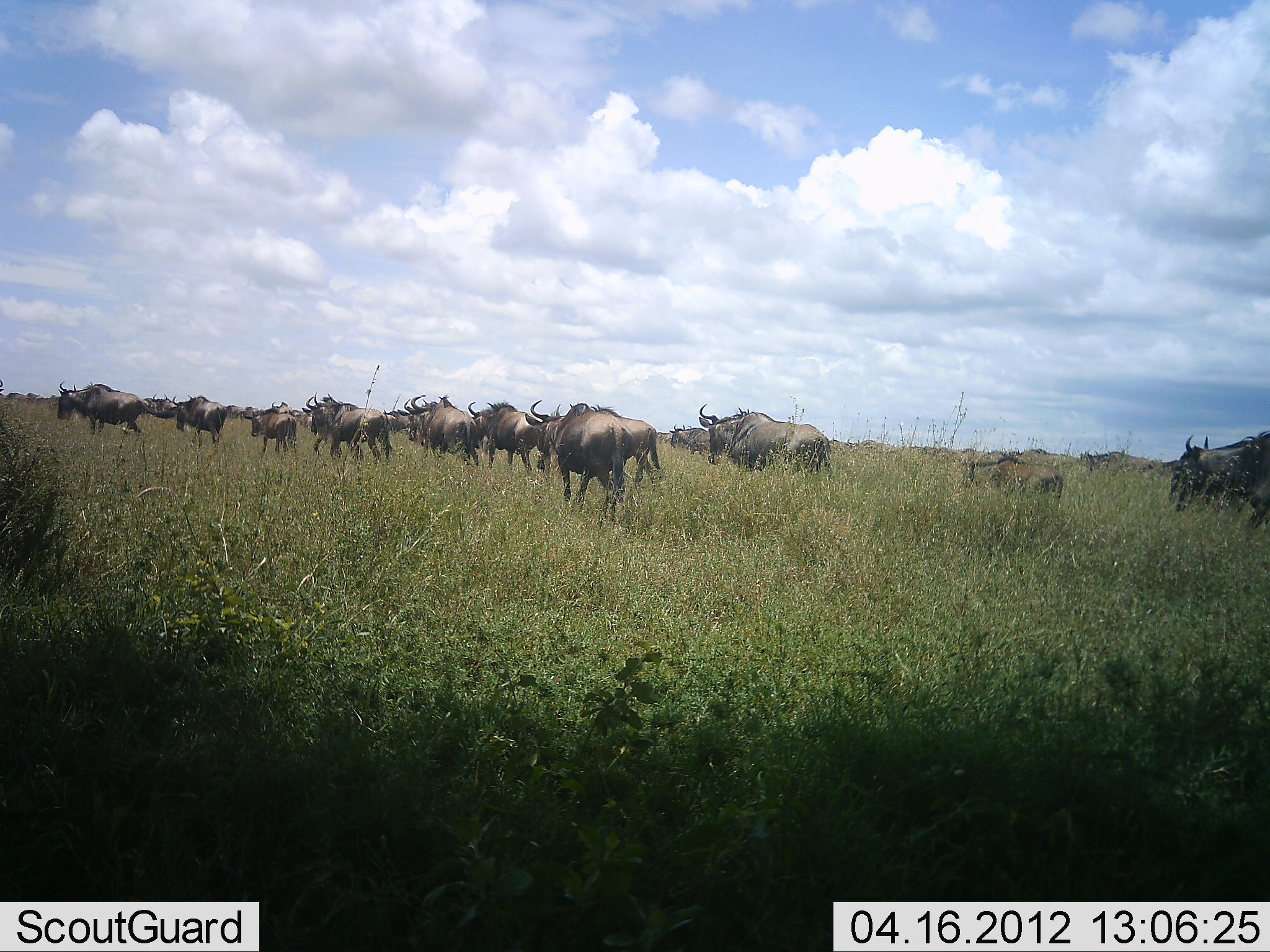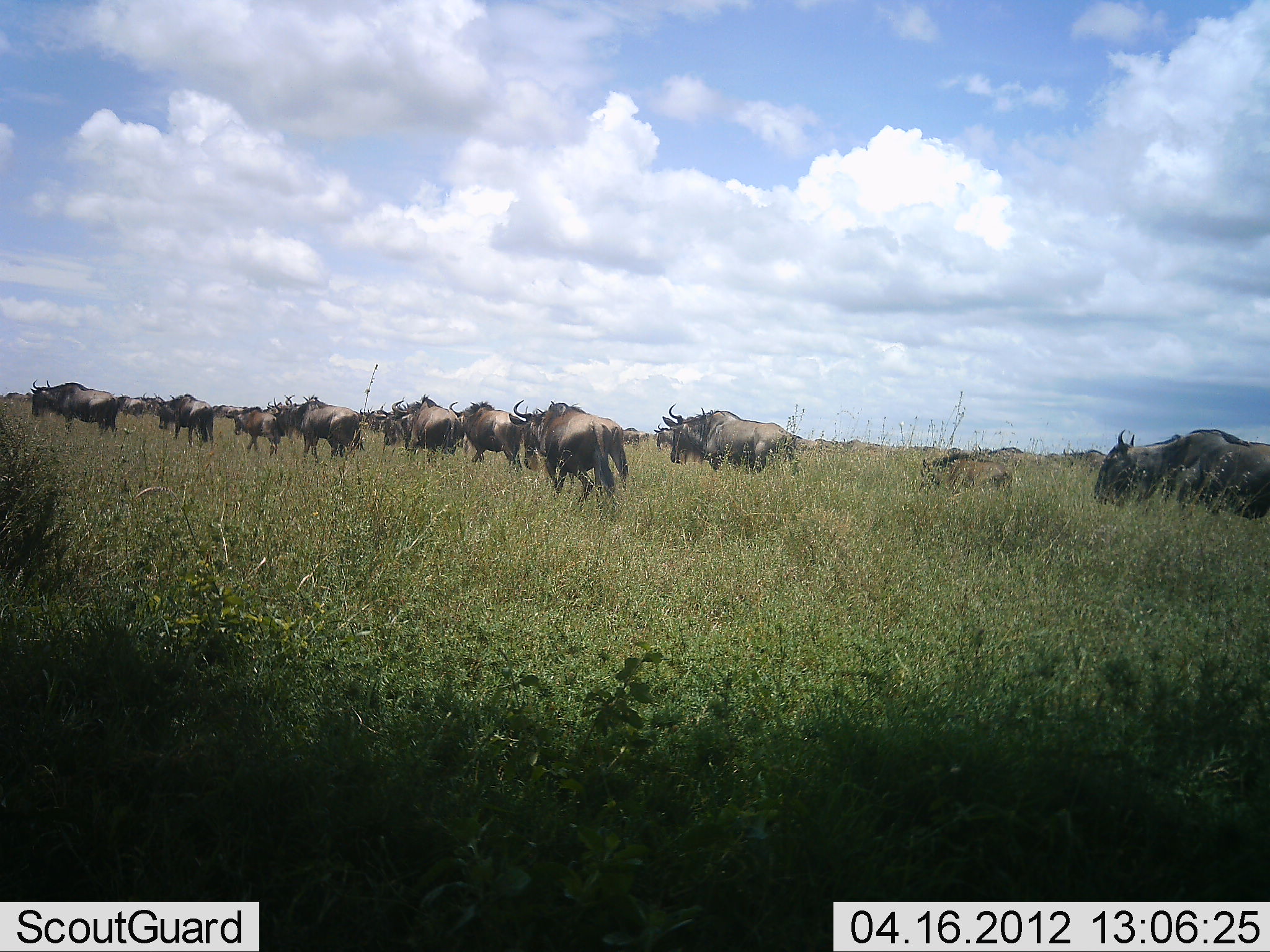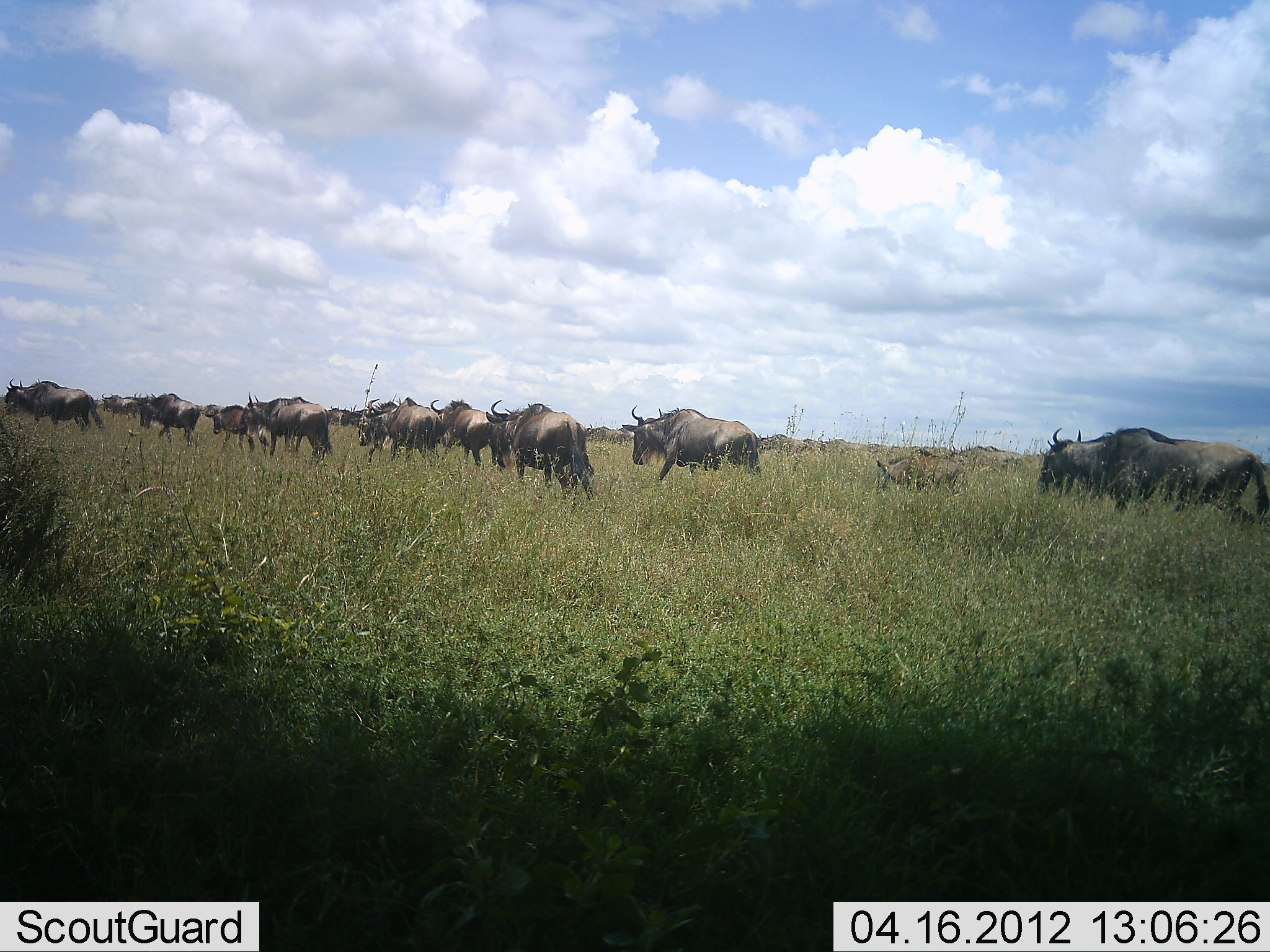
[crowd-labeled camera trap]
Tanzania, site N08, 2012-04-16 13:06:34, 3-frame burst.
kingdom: Animalia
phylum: Chordata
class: Mammalia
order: Artiodactyla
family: Bovidae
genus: Connochaetes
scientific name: Connochaetes taurinus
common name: blue wildebeest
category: wildebeest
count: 11-50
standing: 0%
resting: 0%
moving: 100%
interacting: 0%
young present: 41%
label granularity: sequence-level